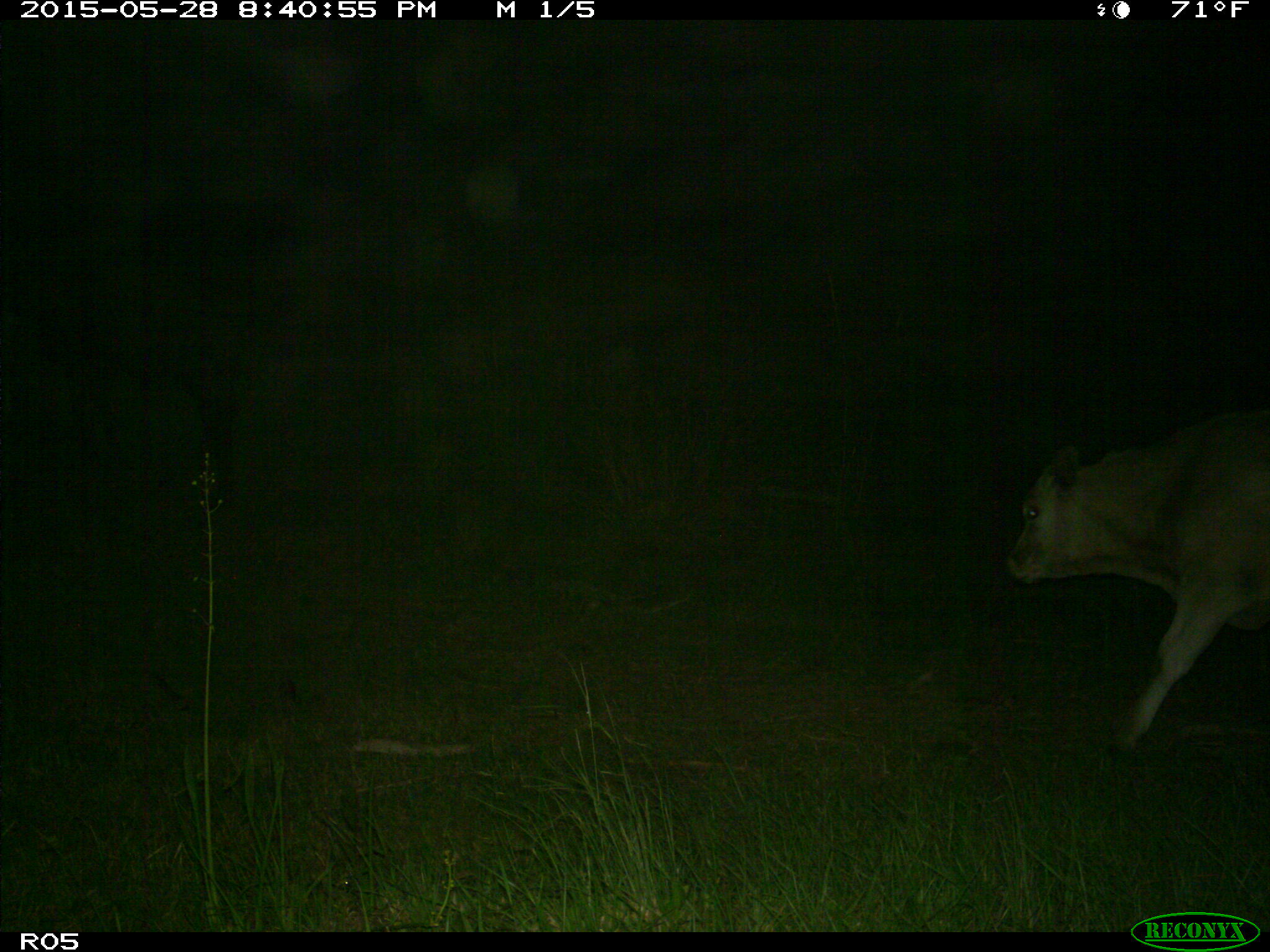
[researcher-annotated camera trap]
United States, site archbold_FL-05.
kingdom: Animalia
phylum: Chordata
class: Mammalia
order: Artiodactyla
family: Bovidae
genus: Bos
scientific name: Bos taurus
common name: domestic cow